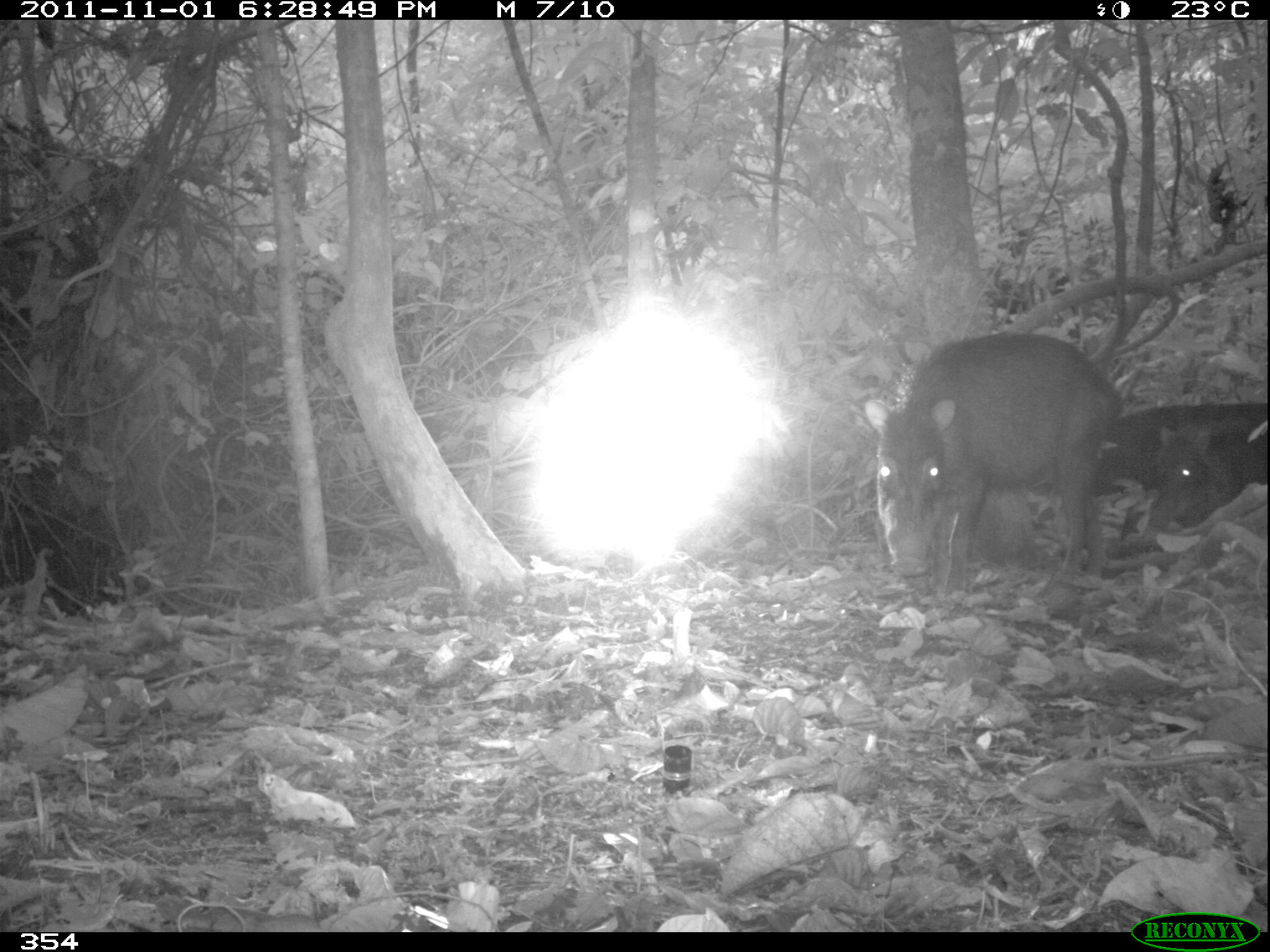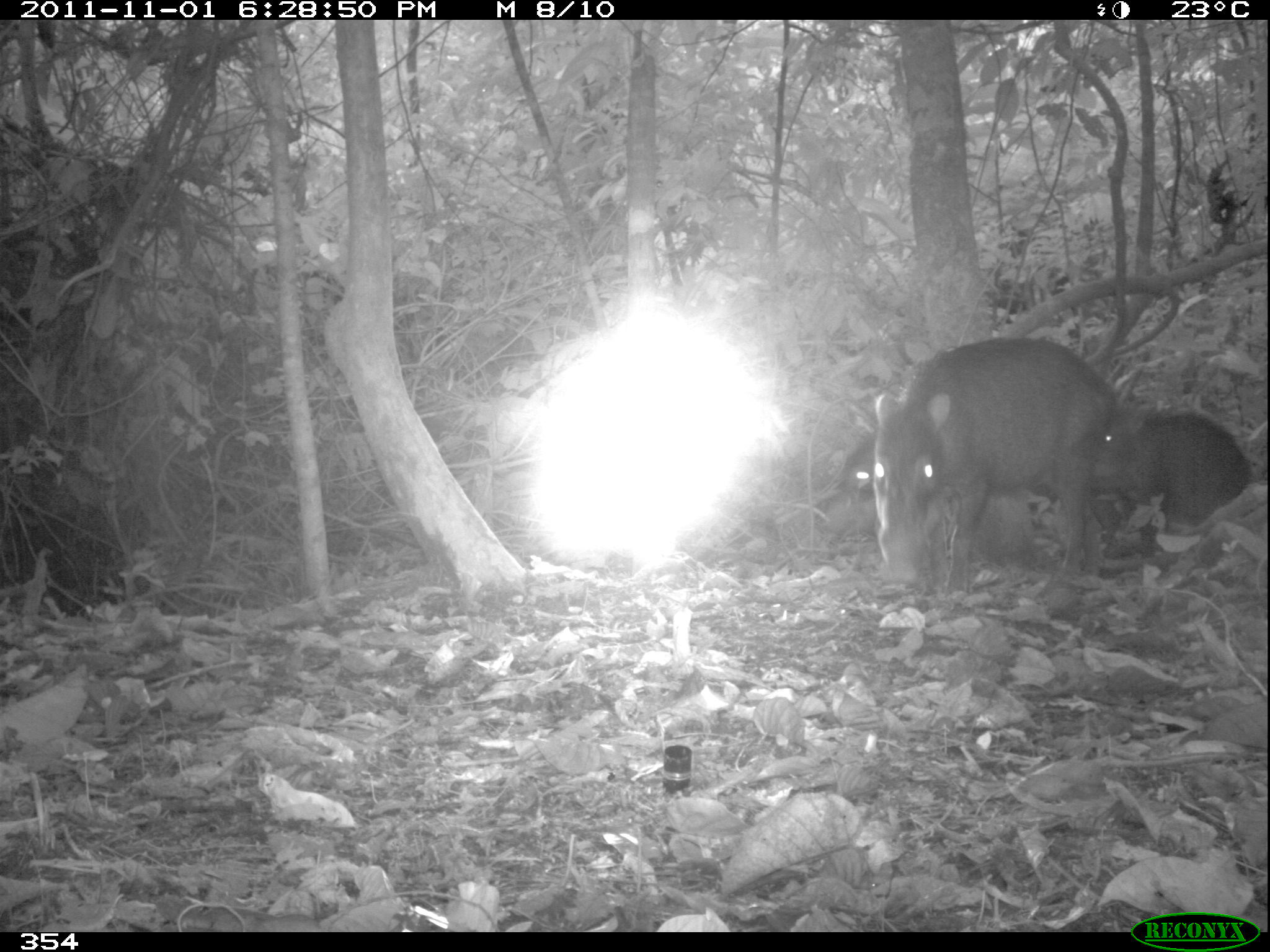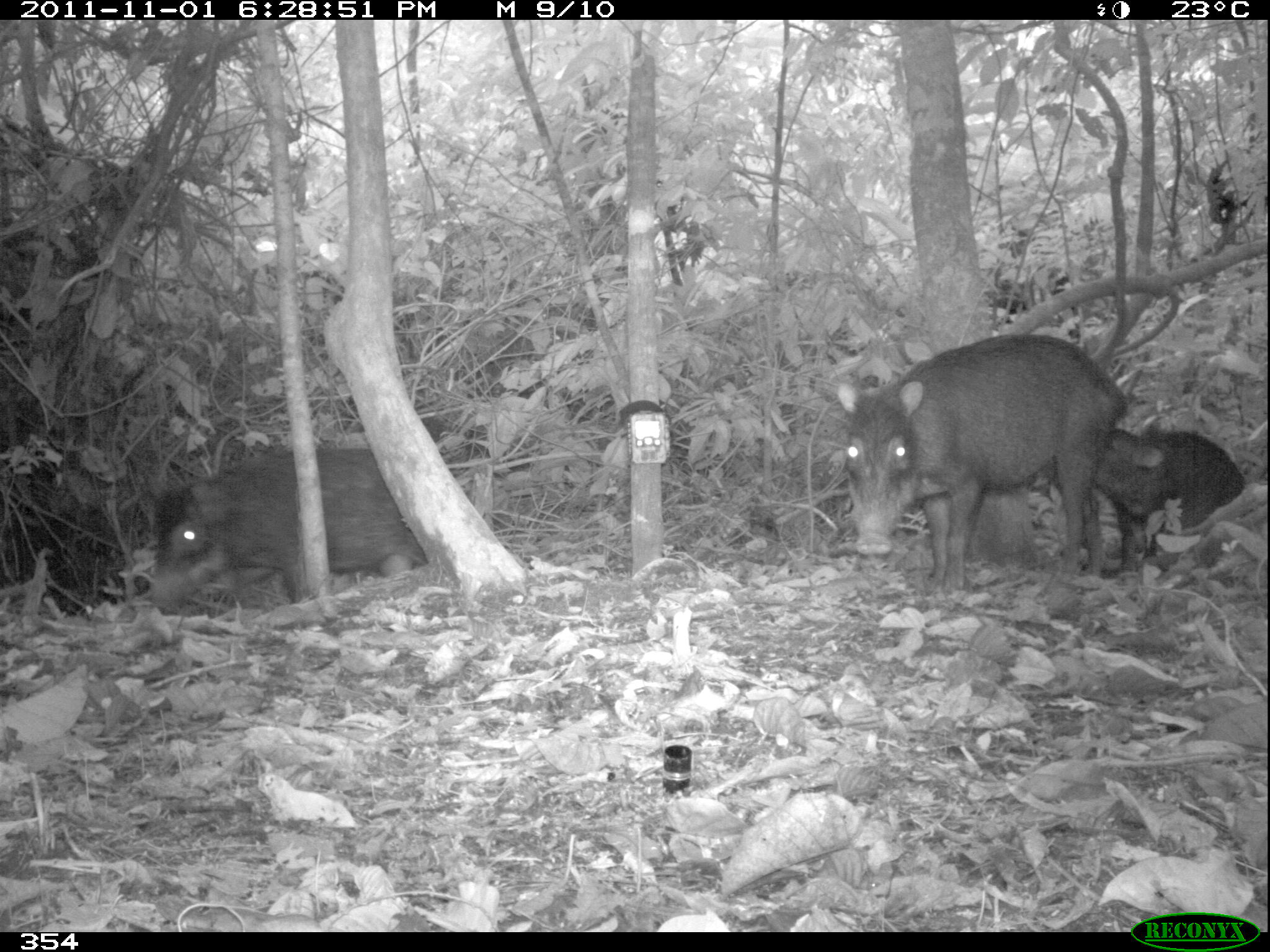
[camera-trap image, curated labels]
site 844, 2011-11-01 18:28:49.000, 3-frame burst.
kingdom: Animalia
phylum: Chordata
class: Mammalia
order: Artiodactyla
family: Tayassuidae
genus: Tayassu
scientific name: Tayassu pecari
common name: white-lipped peccary